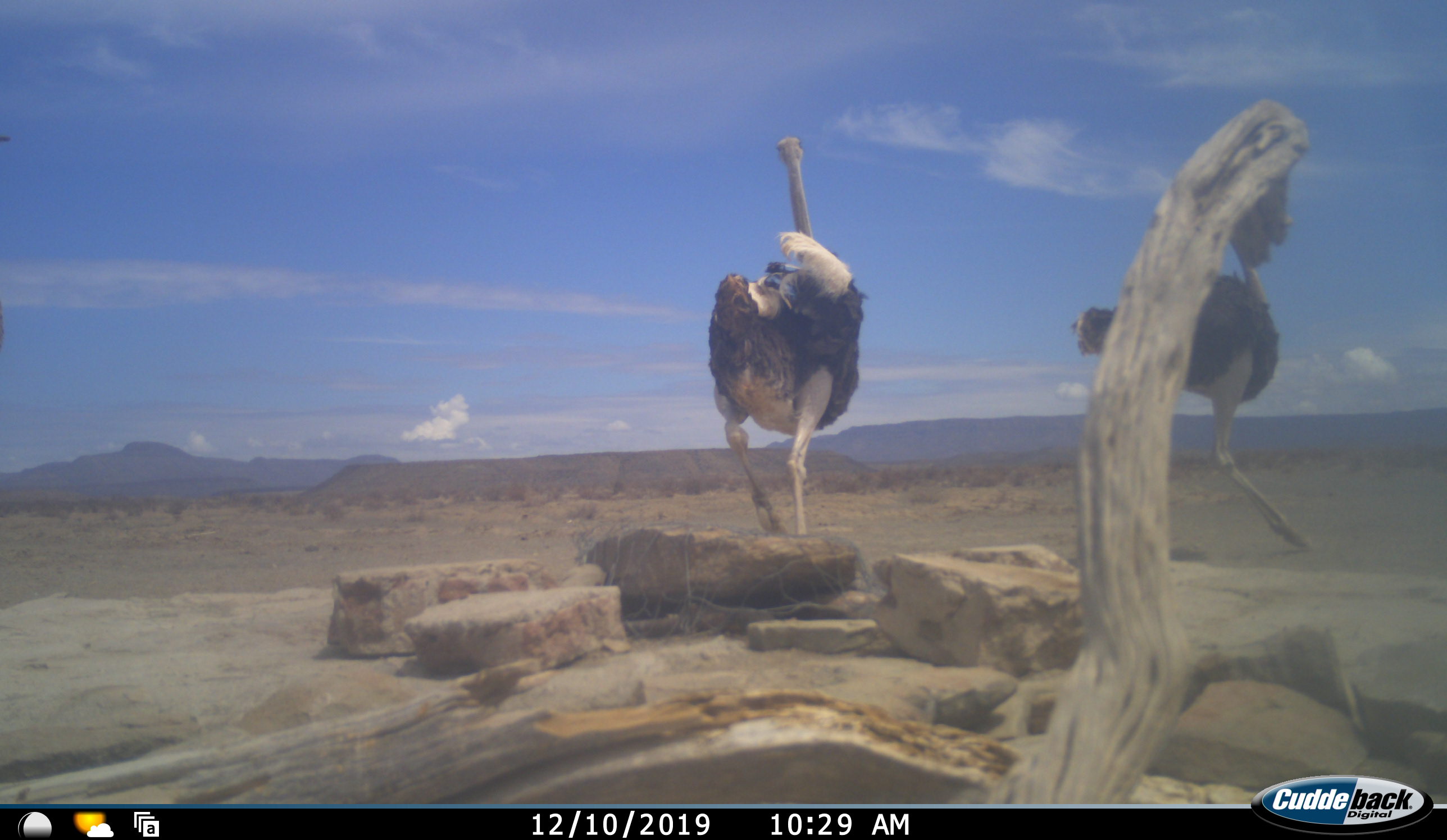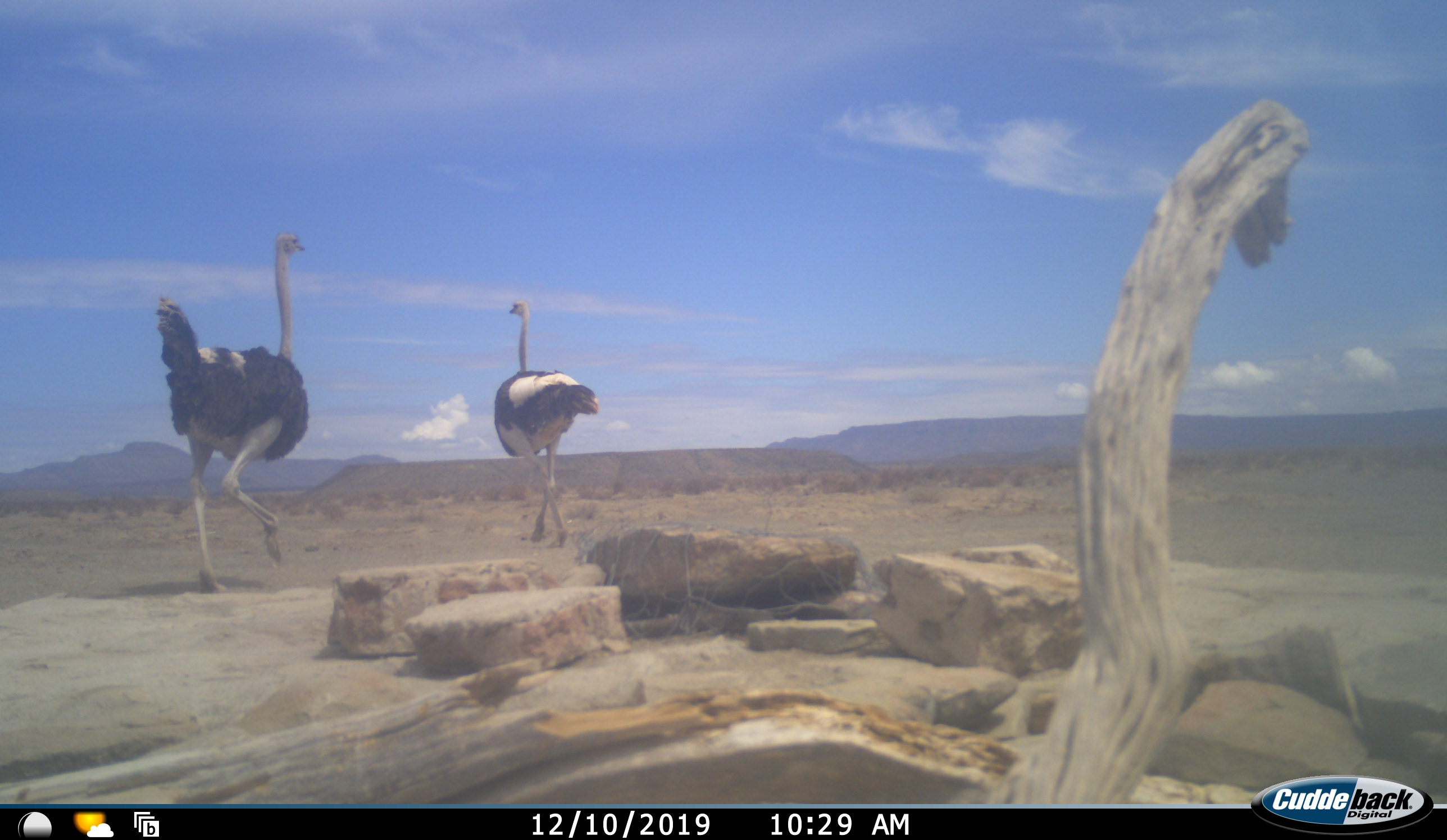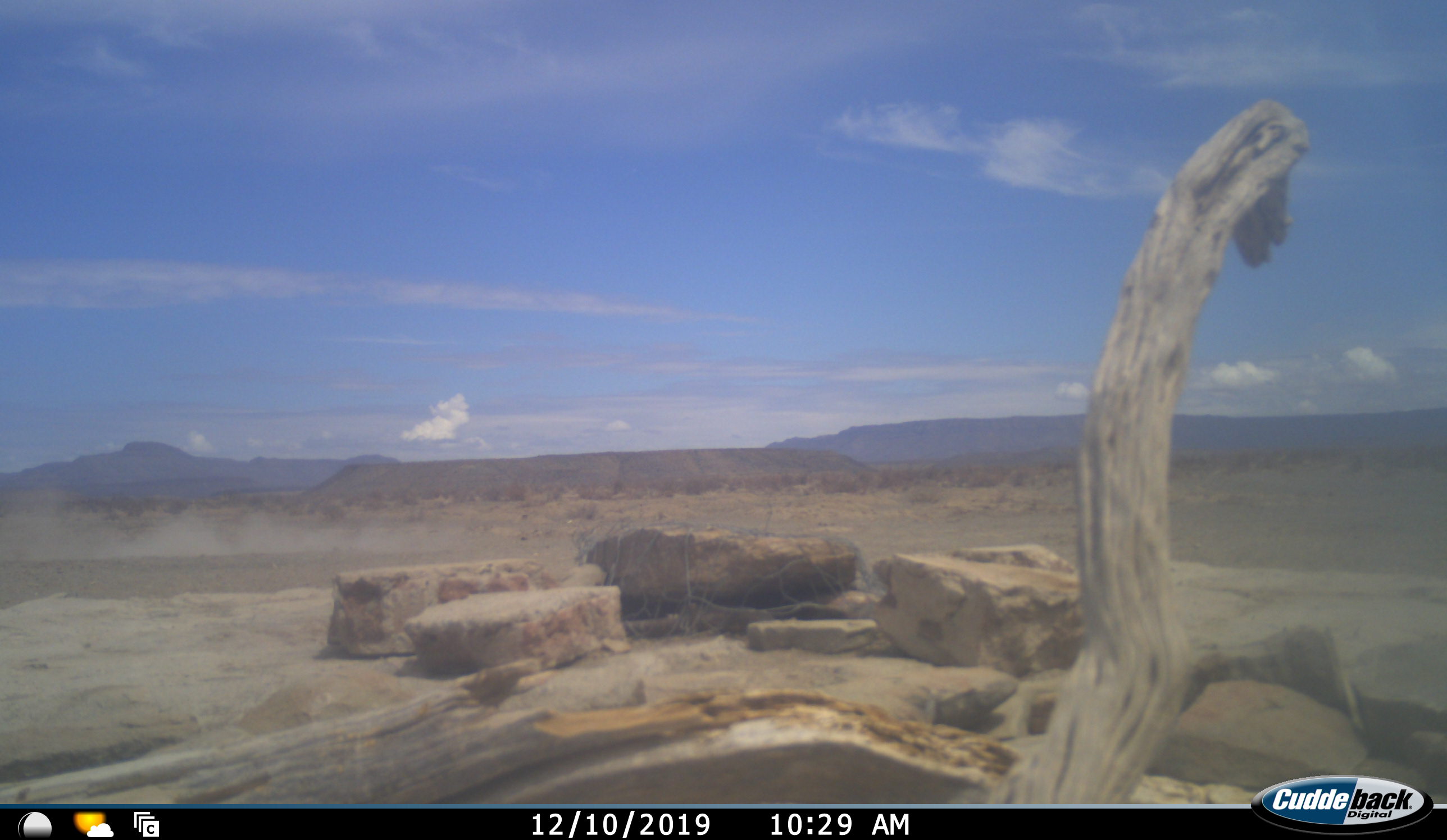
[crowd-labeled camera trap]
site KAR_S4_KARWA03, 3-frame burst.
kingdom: Animalia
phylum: Chordata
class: Aves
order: Struthioniformes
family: Struthionidae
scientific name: Struthionidae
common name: ostrich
Ostrich (Struthionidae), count 2. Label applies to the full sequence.